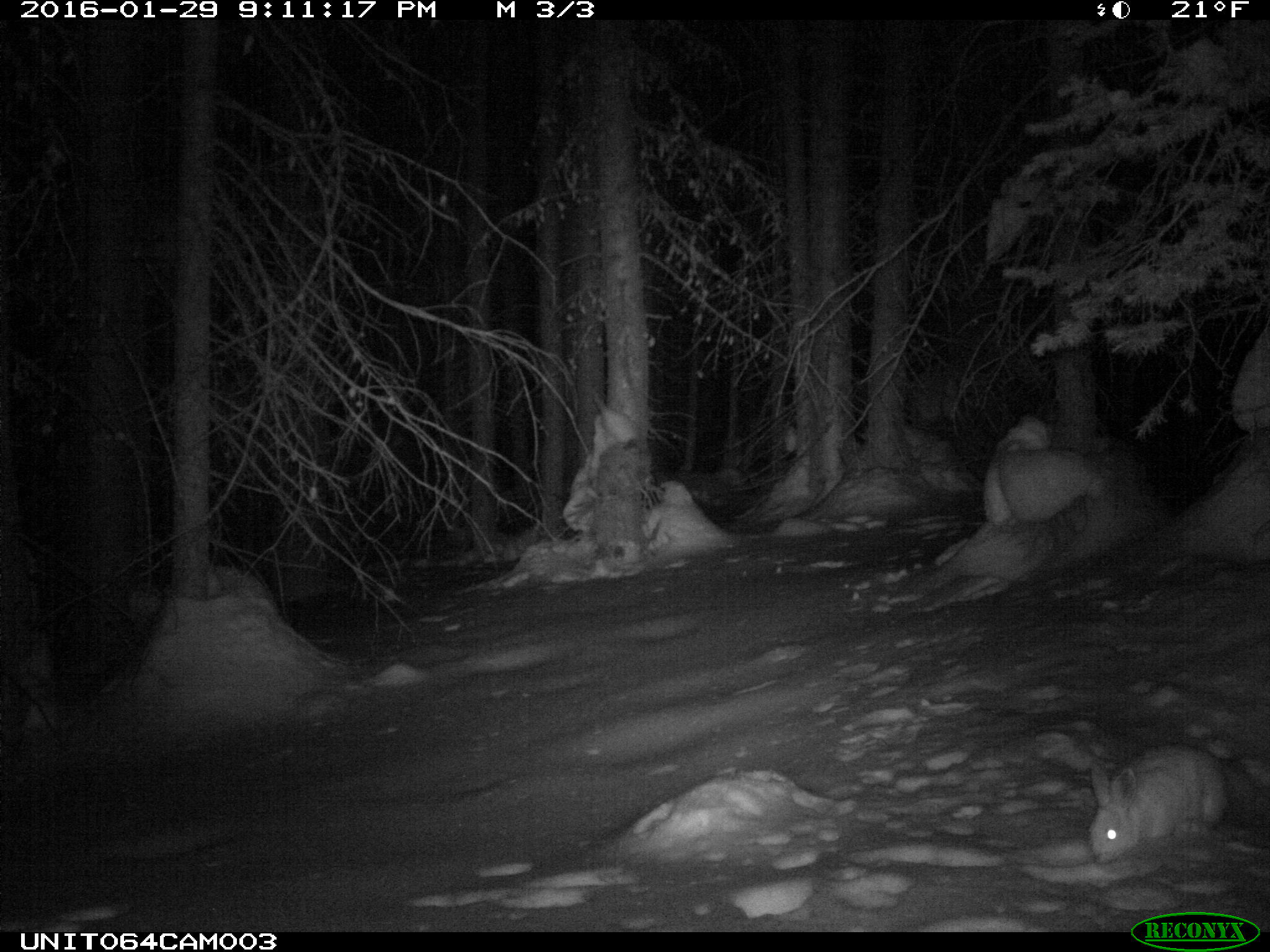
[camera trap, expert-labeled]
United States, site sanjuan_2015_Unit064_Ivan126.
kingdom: Animalia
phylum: Chordata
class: Mammalia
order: Lagomorpha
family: Leporidae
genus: Lepus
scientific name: Lepus americanus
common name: snowshoe hare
Lepus americanus (snowshoe hare).